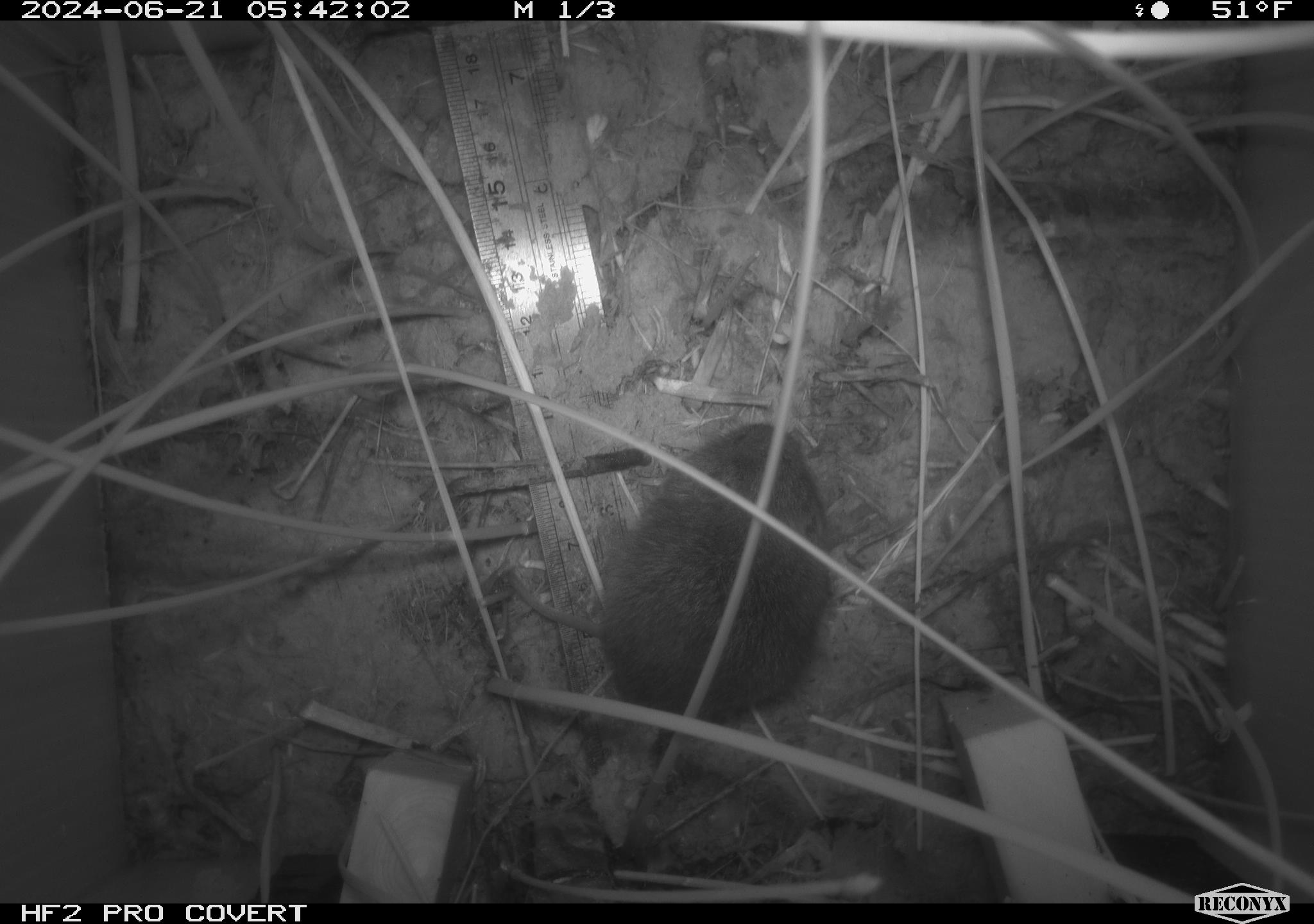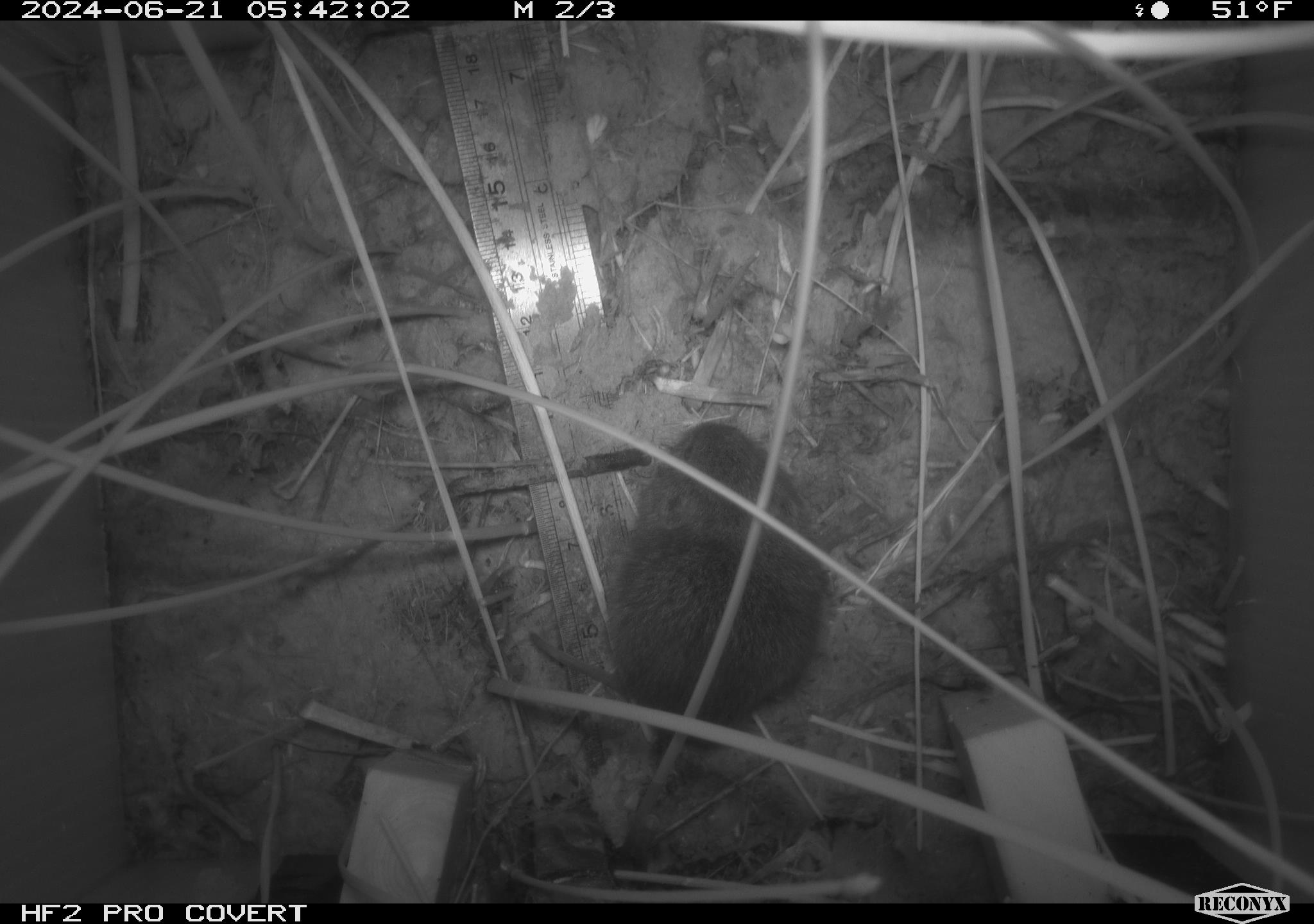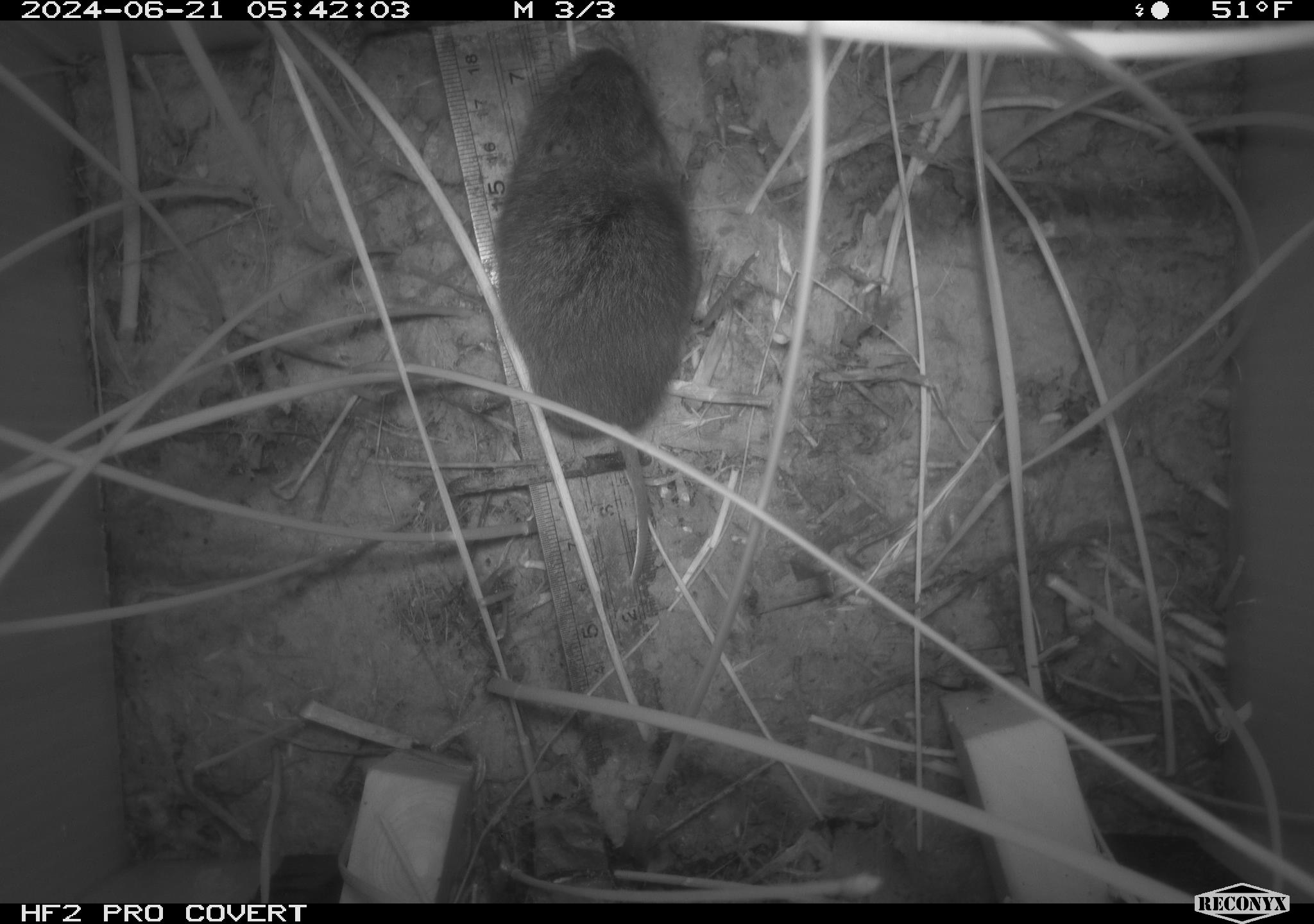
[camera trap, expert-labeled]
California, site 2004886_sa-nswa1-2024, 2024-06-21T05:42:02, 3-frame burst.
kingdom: Animalia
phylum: Chordata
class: Mammalia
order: Rodentia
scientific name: Rodentia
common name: rodent